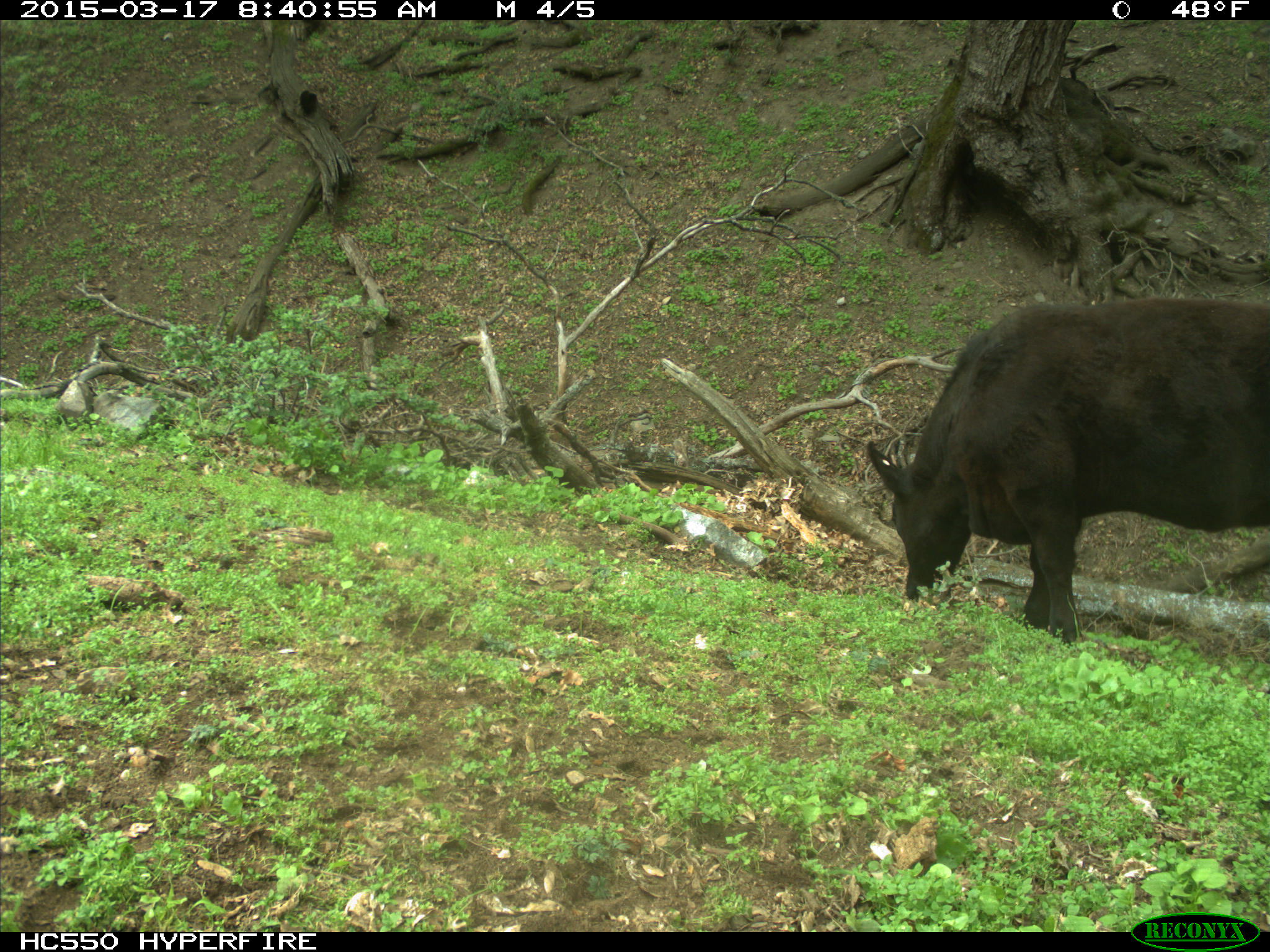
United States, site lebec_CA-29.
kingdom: Animalia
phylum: Chordata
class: Mammalia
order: Artiodactyla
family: Bovidae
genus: Bos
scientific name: Bos taurus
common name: domestic cow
Bos taurus (domestic cow).